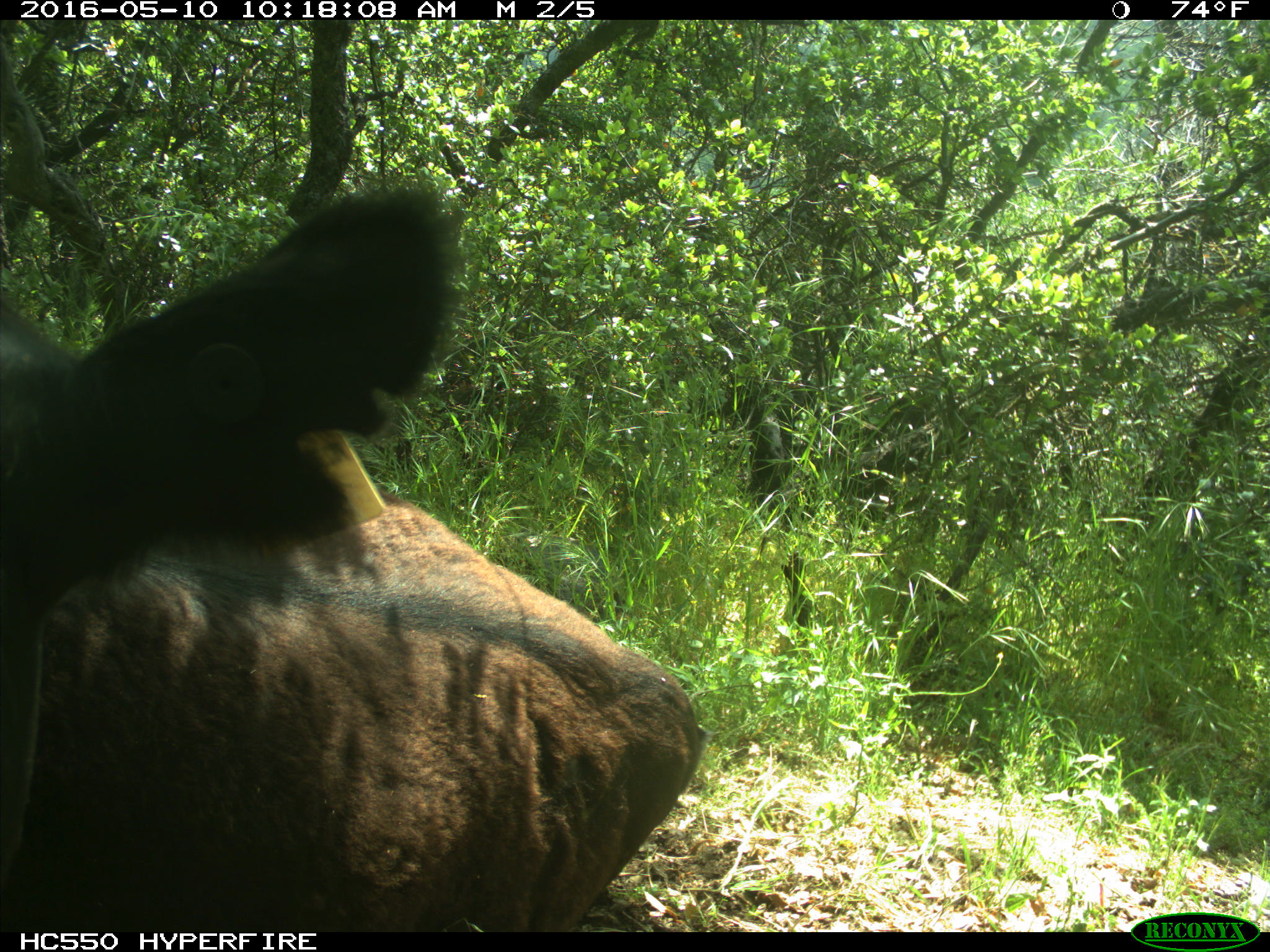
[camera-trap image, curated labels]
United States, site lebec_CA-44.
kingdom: Animalia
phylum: Chordata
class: Mammalia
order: Artiodactyla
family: Bovidae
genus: Bos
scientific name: Bos taurus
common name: domestic cow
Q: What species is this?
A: Bos taurus (domestic cow).